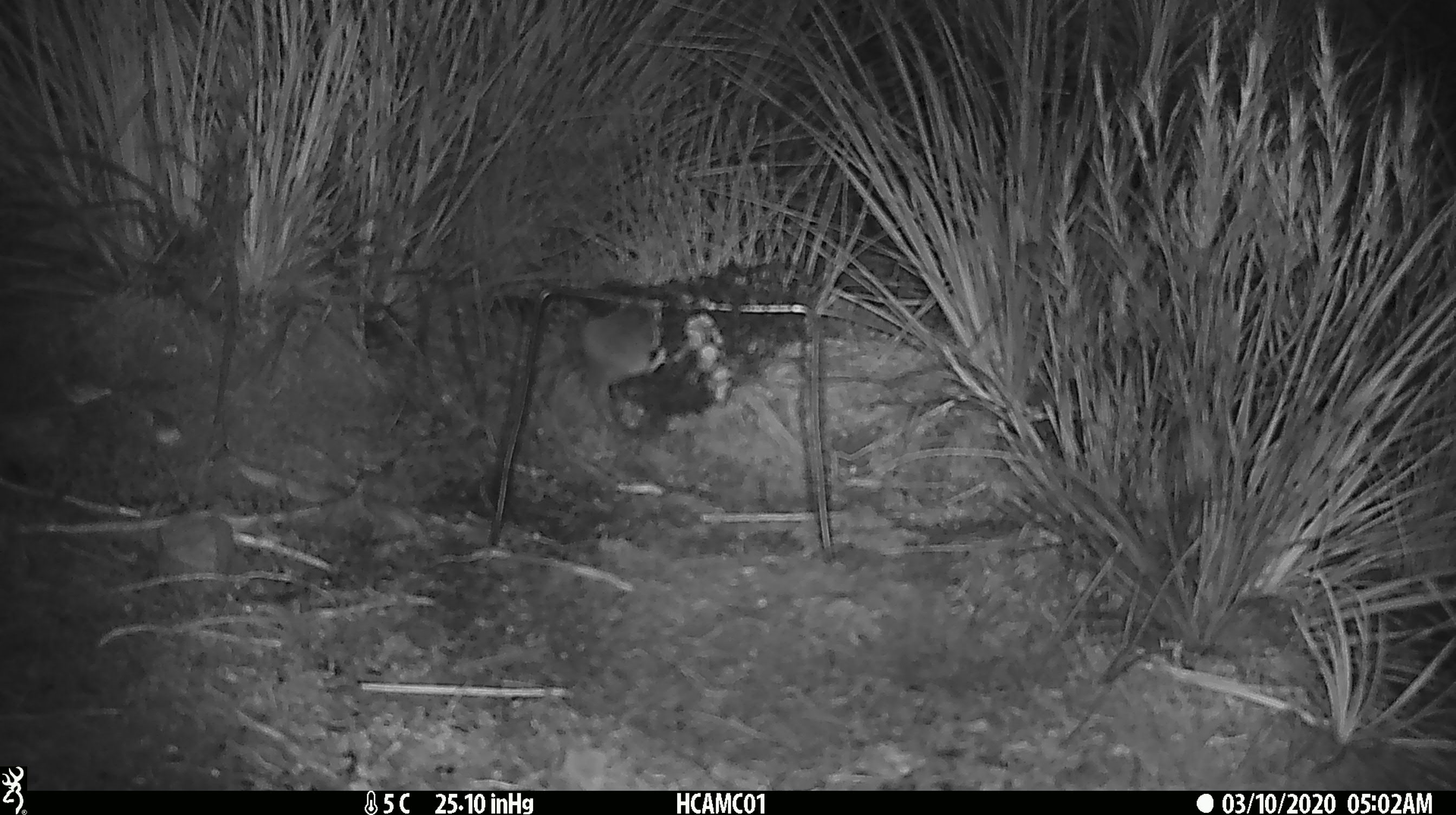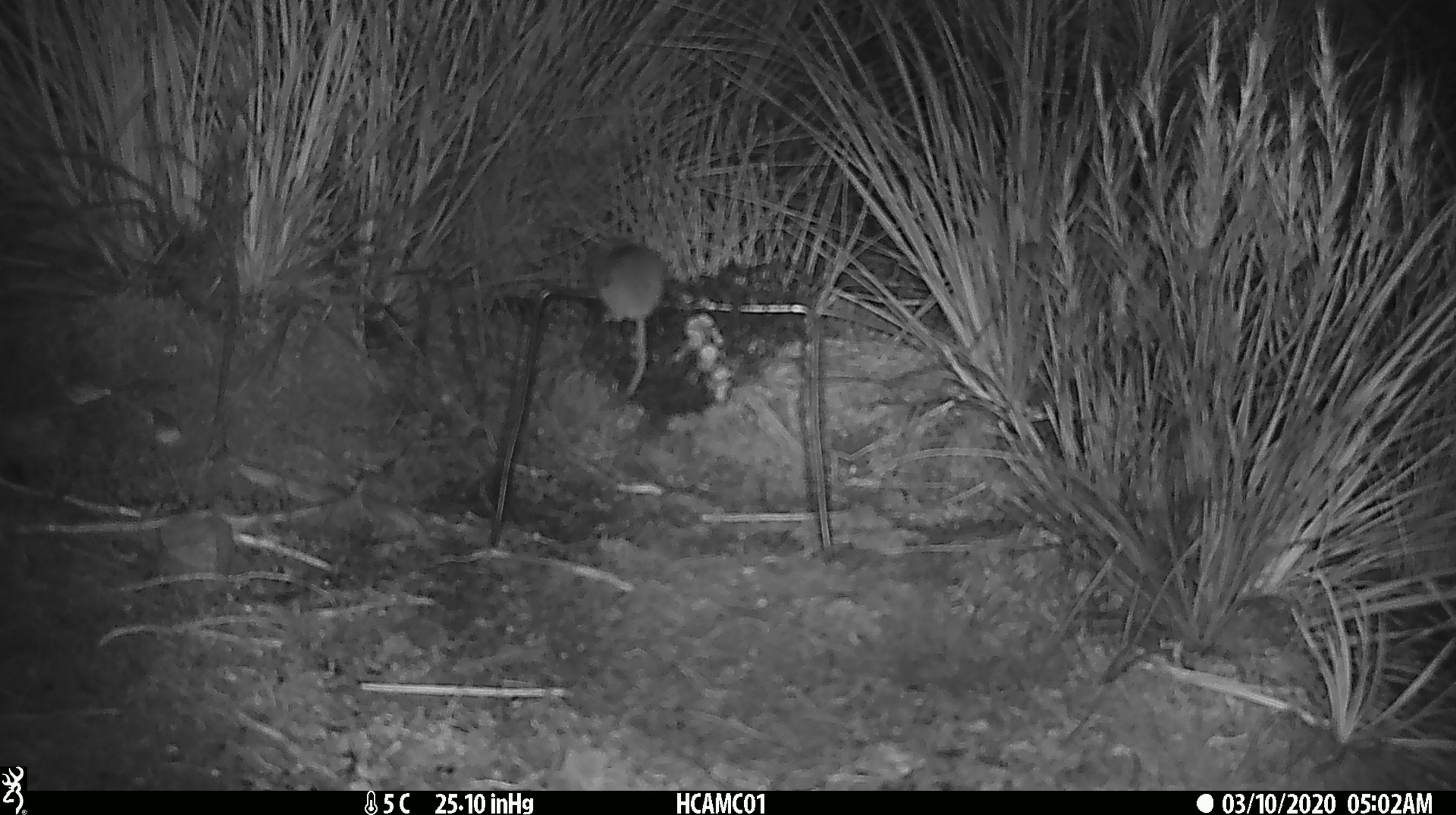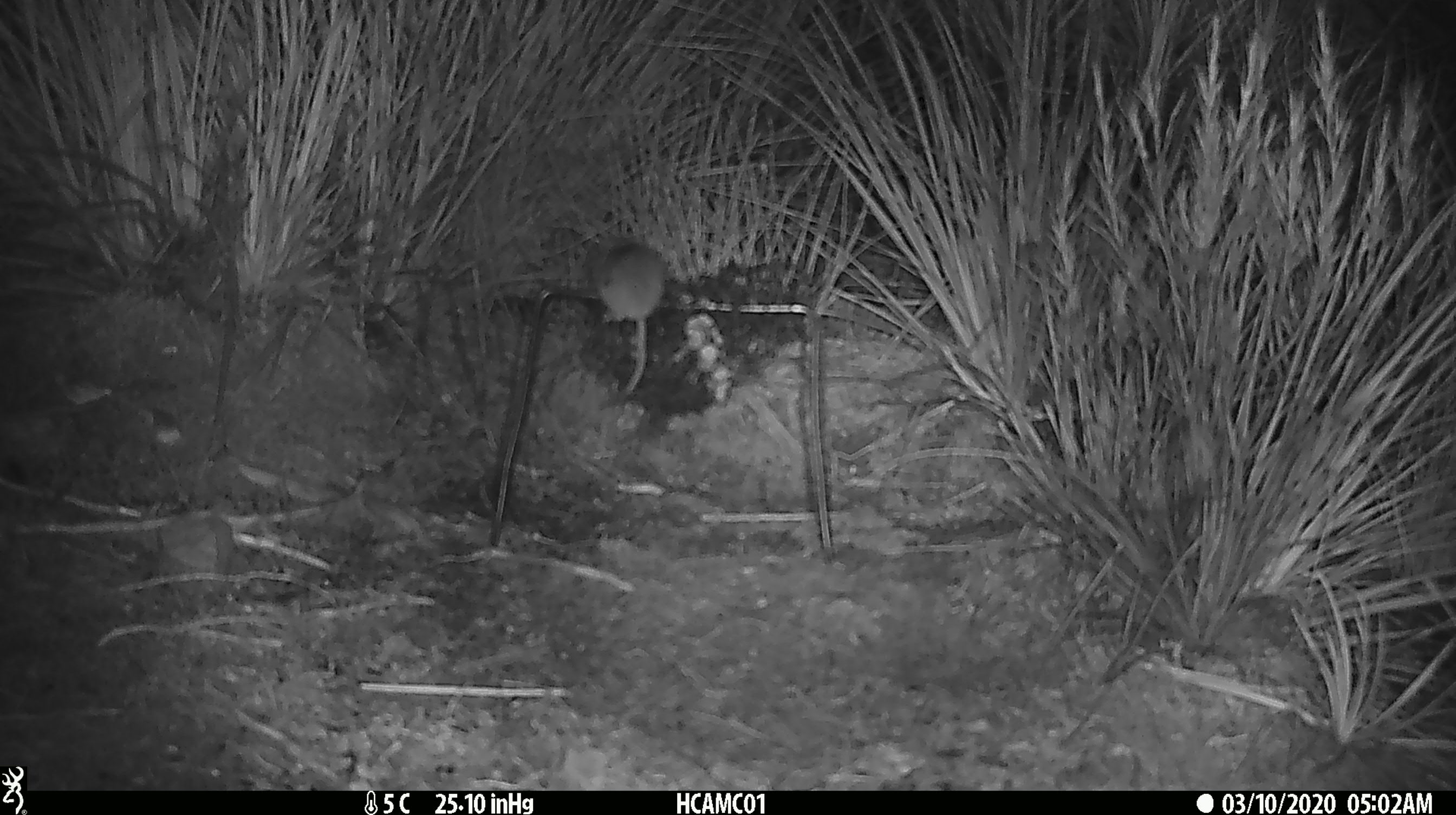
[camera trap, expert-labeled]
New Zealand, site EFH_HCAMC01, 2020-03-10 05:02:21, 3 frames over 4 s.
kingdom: Animalia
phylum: Chordata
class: Mammalia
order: Rodentia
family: Muridae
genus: Mus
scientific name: Mus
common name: mouse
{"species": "mouse (Mus)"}